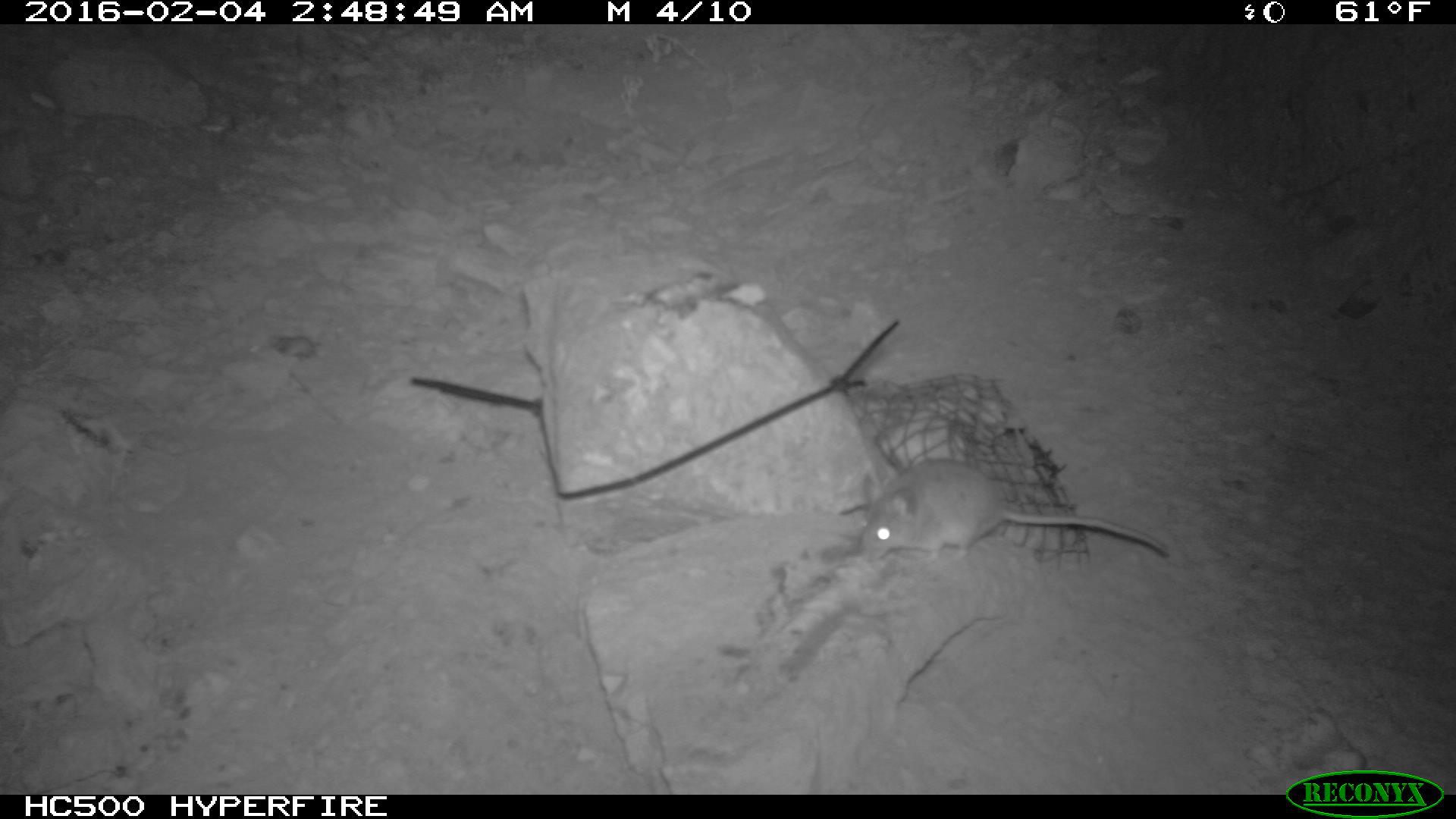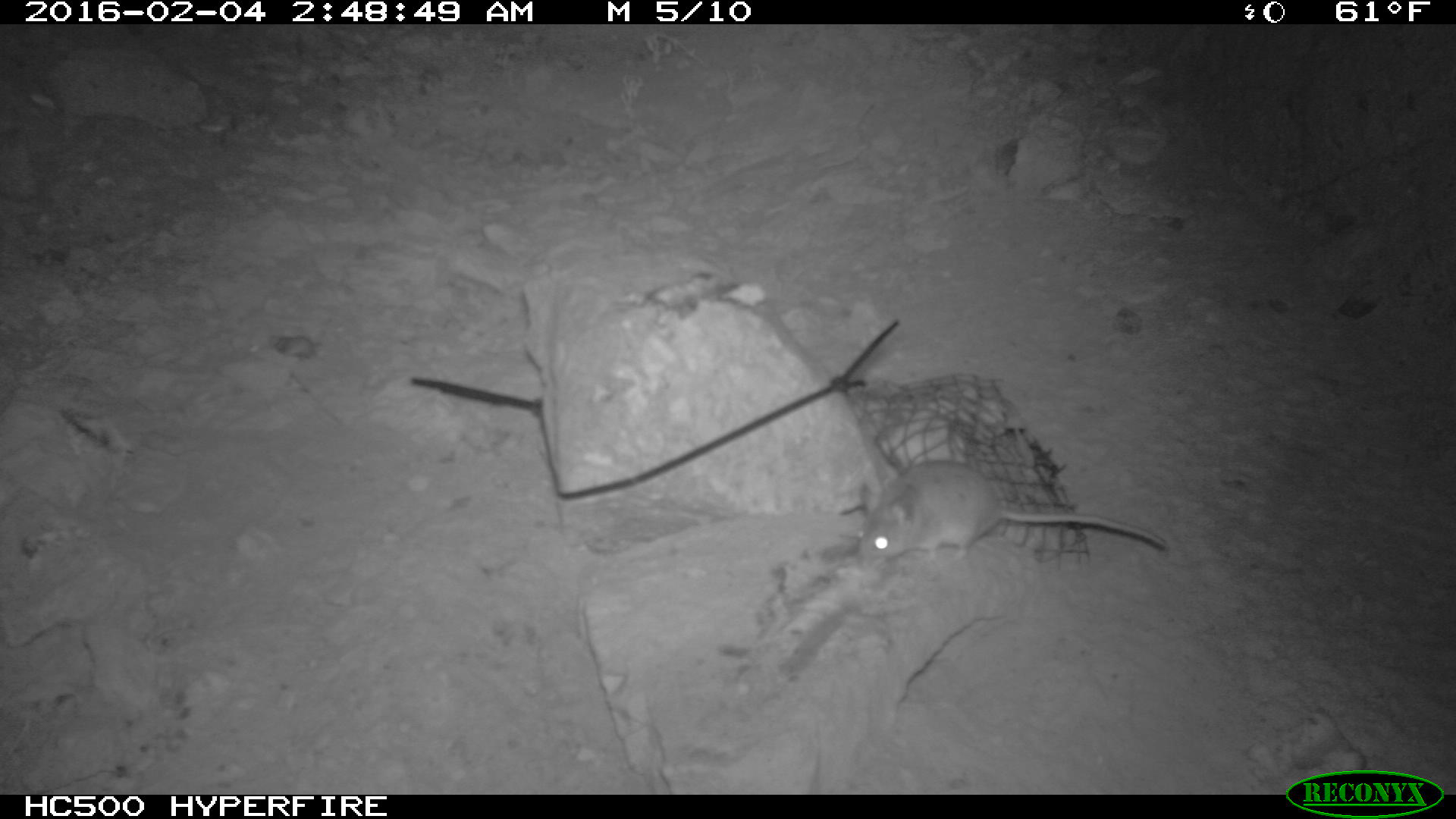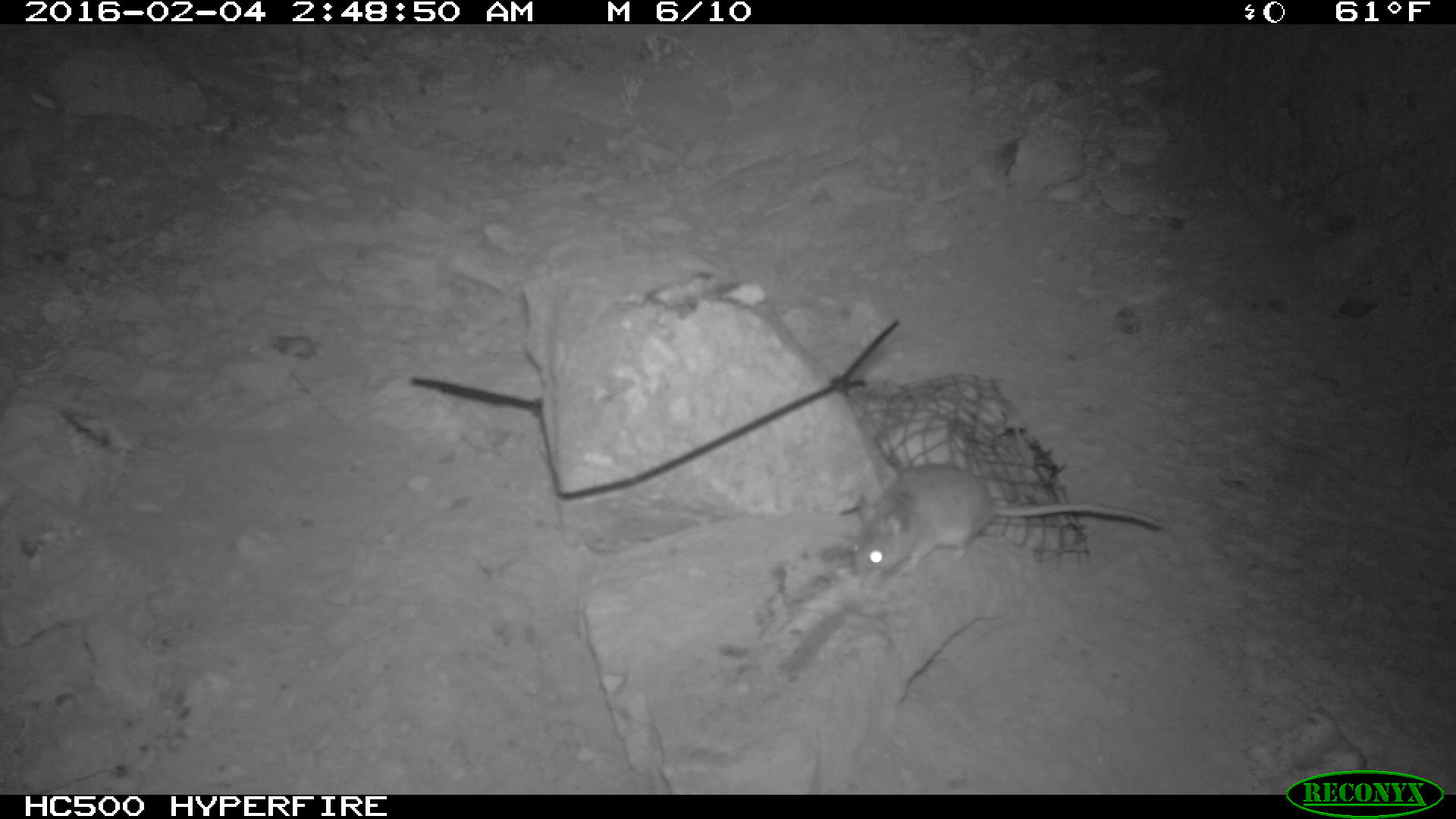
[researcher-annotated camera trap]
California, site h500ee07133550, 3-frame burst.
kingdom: Animalia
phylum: Chordata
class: Mammalia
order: Rodentia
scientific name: Rodentia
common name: rodent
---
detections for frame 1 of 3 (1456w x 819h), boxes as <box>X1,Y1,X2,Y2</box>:
rodent: <box>856,458,1172,564</box>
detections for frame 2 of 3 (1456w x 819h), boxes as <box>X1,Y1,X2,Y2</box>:
rodent: <box>858,457,1165,569</box>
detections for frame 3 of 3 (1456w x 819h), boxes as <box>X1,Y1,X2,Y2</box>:
rodent: <box>851,462,1163,581</box>